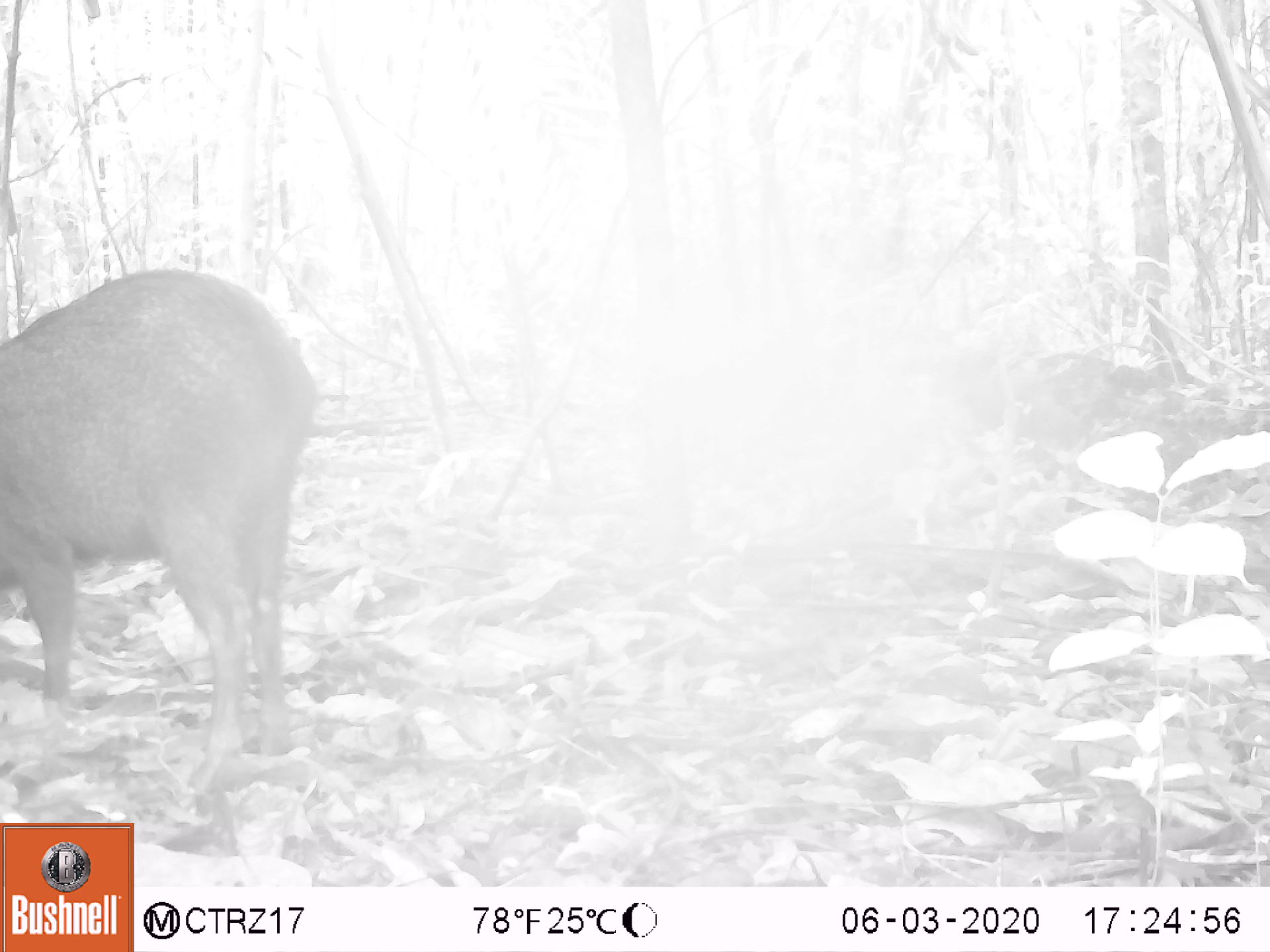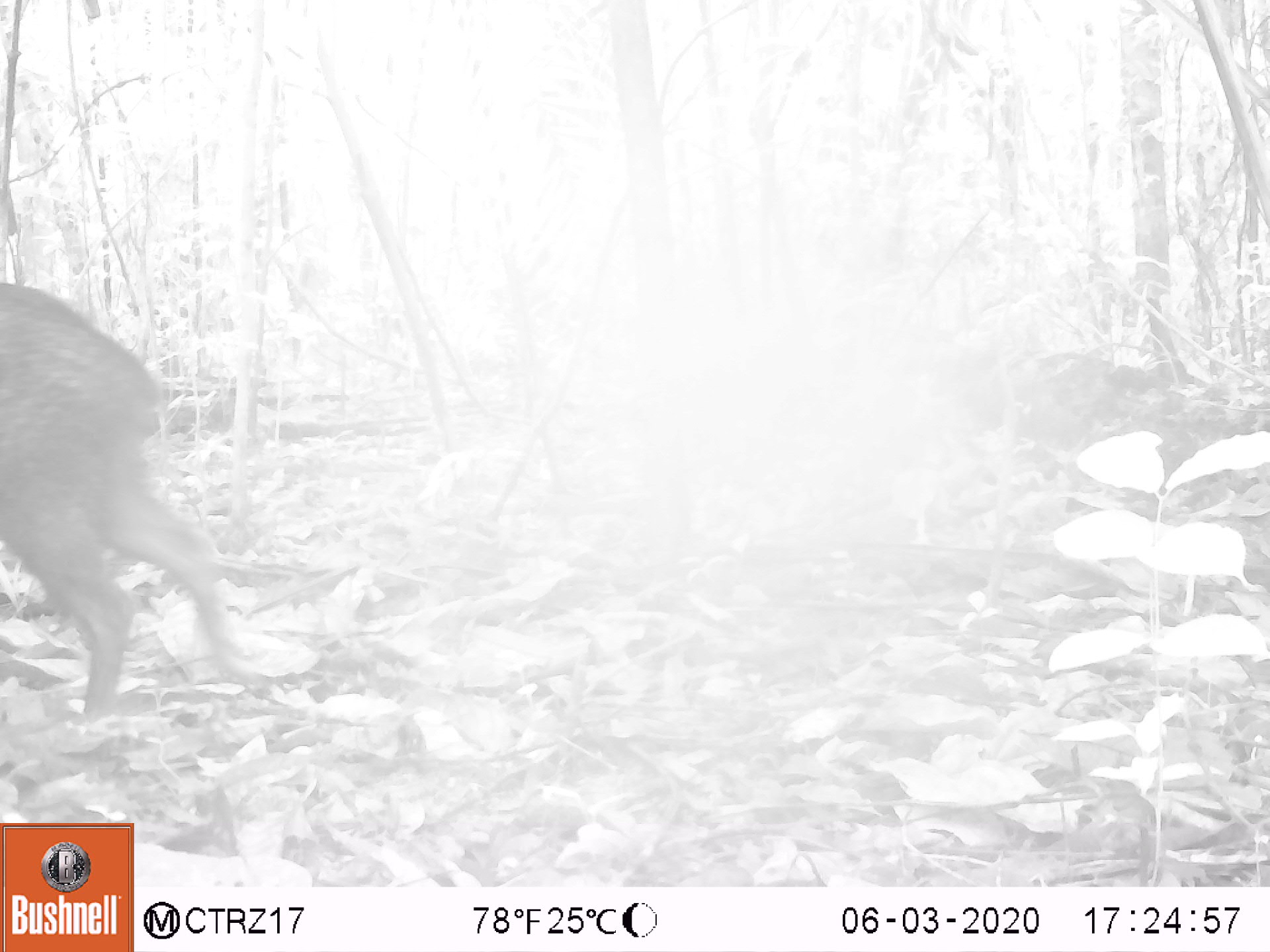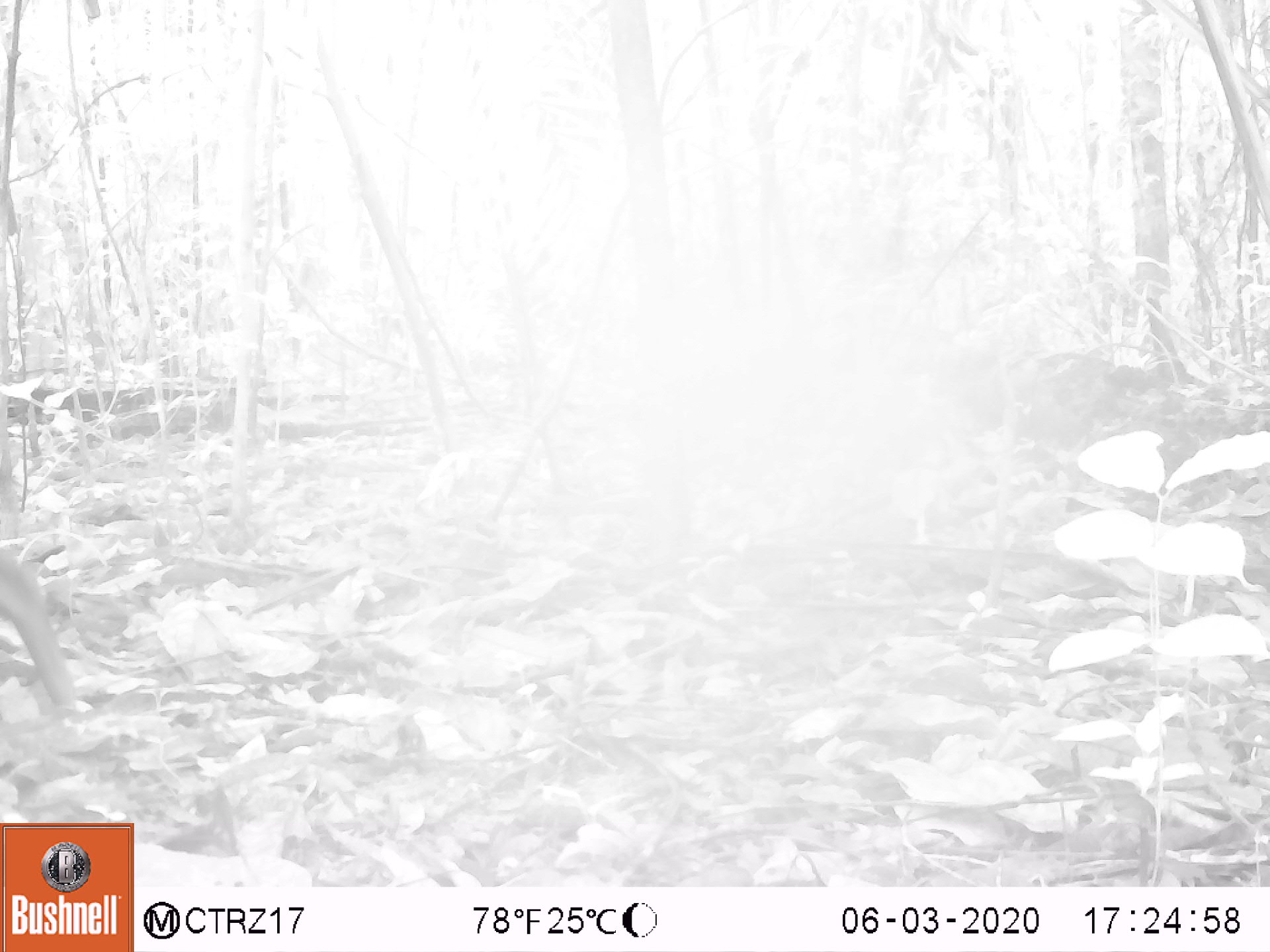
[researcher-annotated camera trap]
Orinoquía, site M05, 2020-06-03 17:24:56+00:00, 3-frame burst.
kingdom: Animalia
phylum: Chordata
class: Mammalia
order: Artiodactyla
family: Tayassuidae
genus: Pecari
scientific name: Pecari tajacu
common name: collared peccary